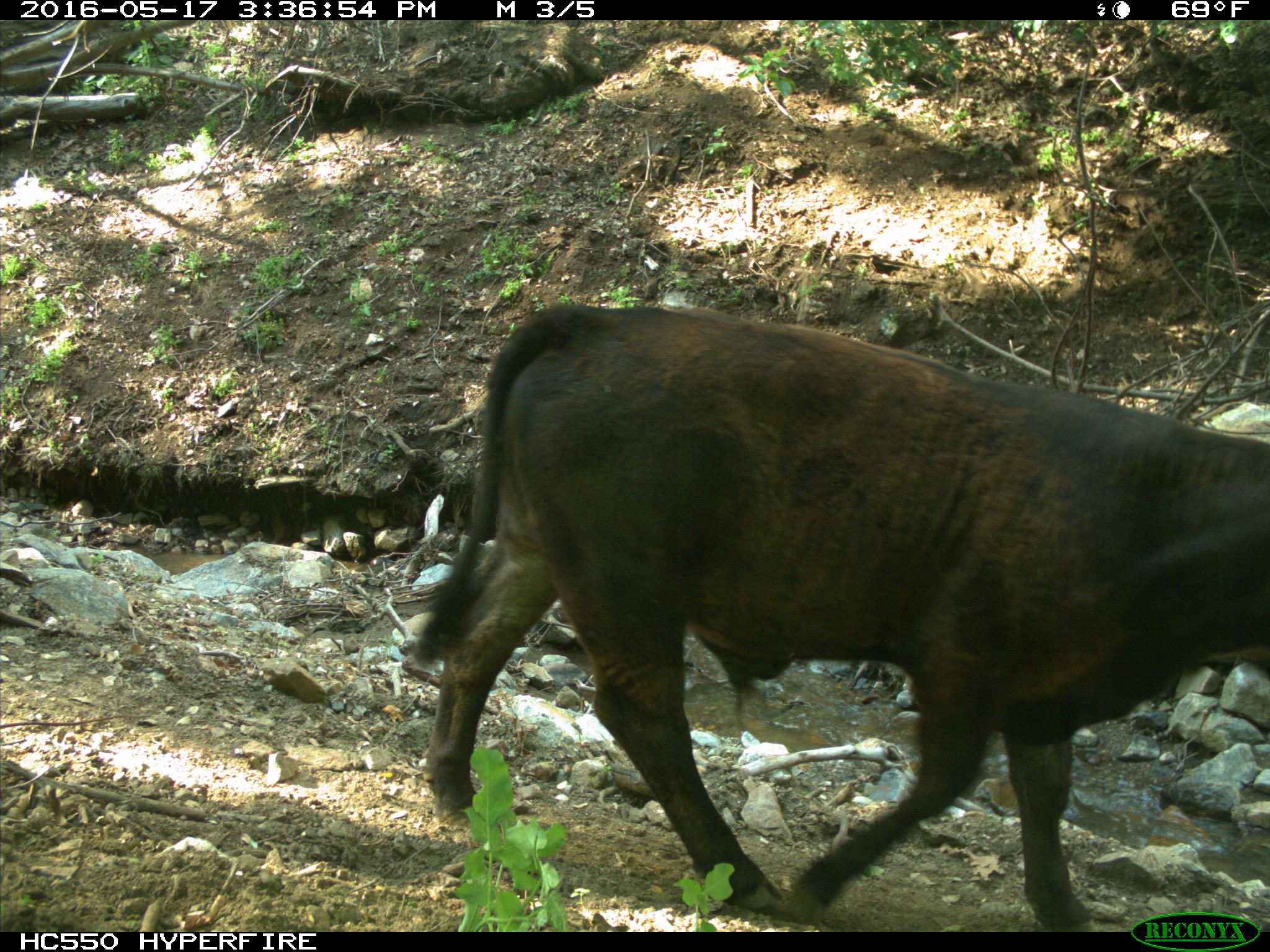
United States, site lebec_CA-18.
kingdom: Animalia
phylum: Chordata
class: Mammalia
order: Artiodactyla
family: Bovidae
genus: Bos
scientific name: Bos taurus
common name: domestic cow